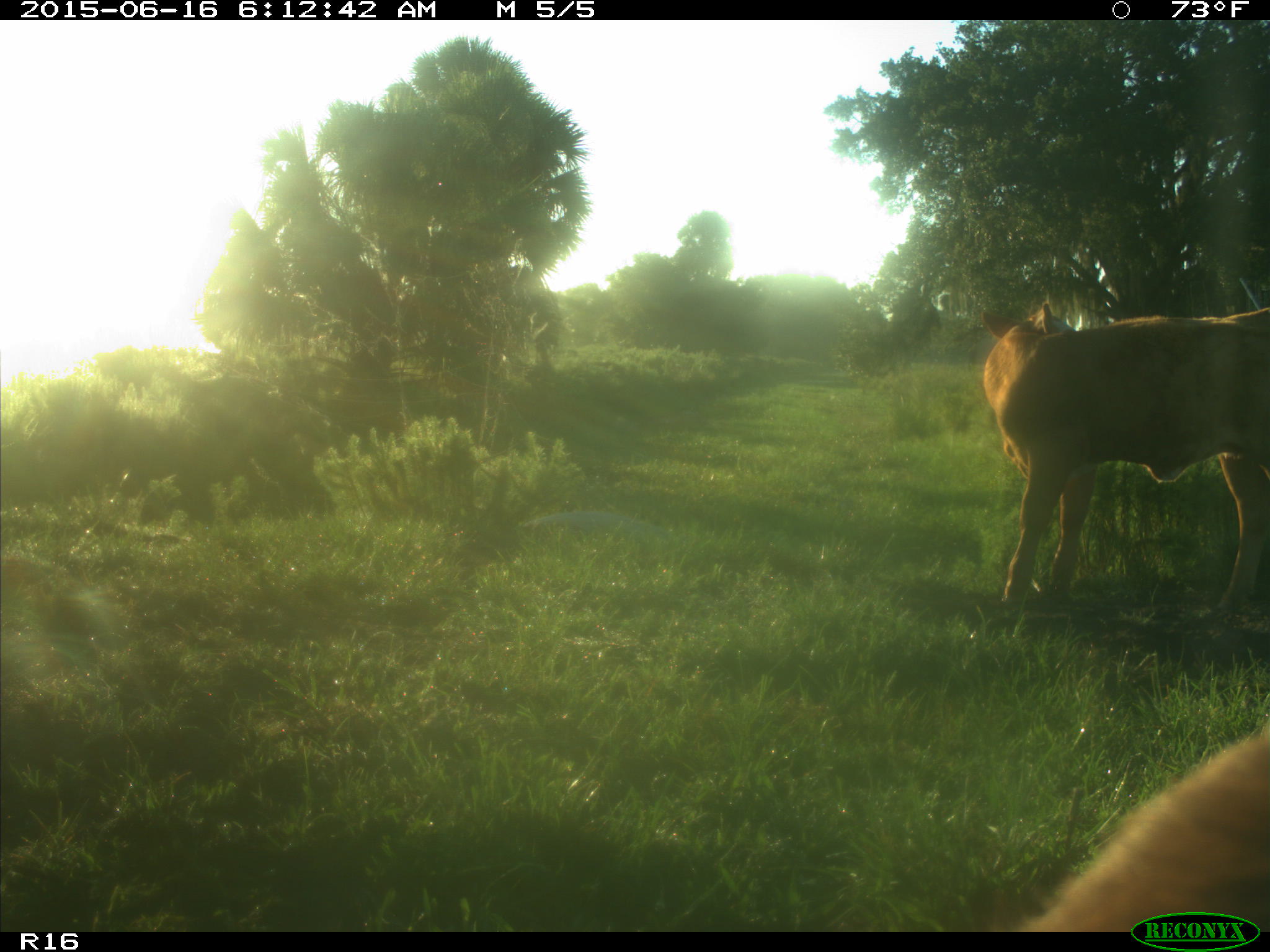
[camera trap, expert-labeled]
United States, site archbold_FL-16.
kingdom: Animalia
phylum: Chordata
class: Mammalia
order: Artiodactyla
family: Bovidae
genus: Bos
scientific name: Bos taurus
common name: domestic cow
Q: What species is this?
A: Bos taurus (domestic cow).